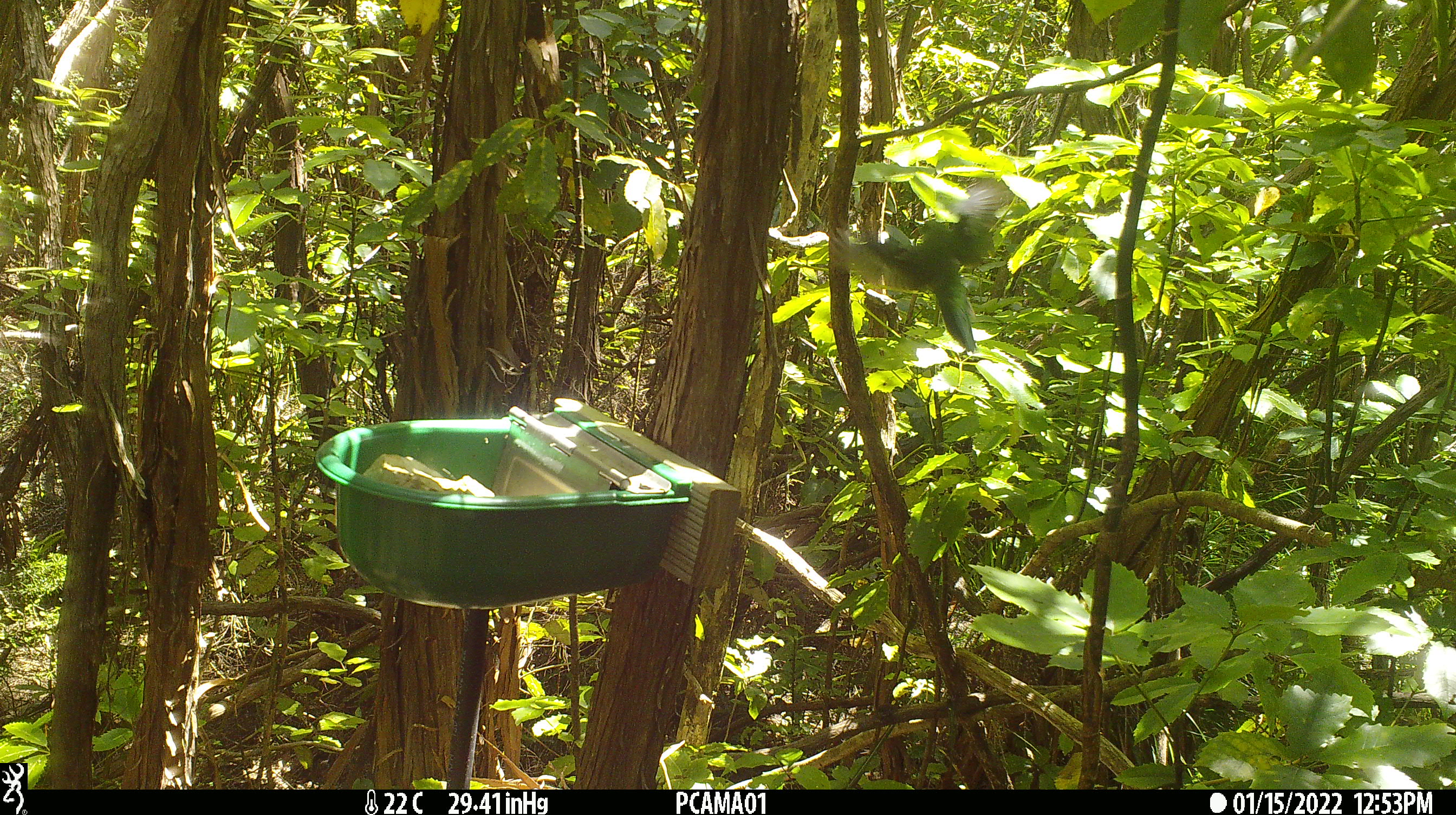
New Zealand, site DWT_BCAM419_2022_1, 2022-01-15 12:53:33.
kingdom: Animalia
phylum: Chordata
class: Aves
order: Psittaciformes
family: Psittaculidae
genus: Cyanoramphus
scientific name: Cyanoramphus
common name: parakeet